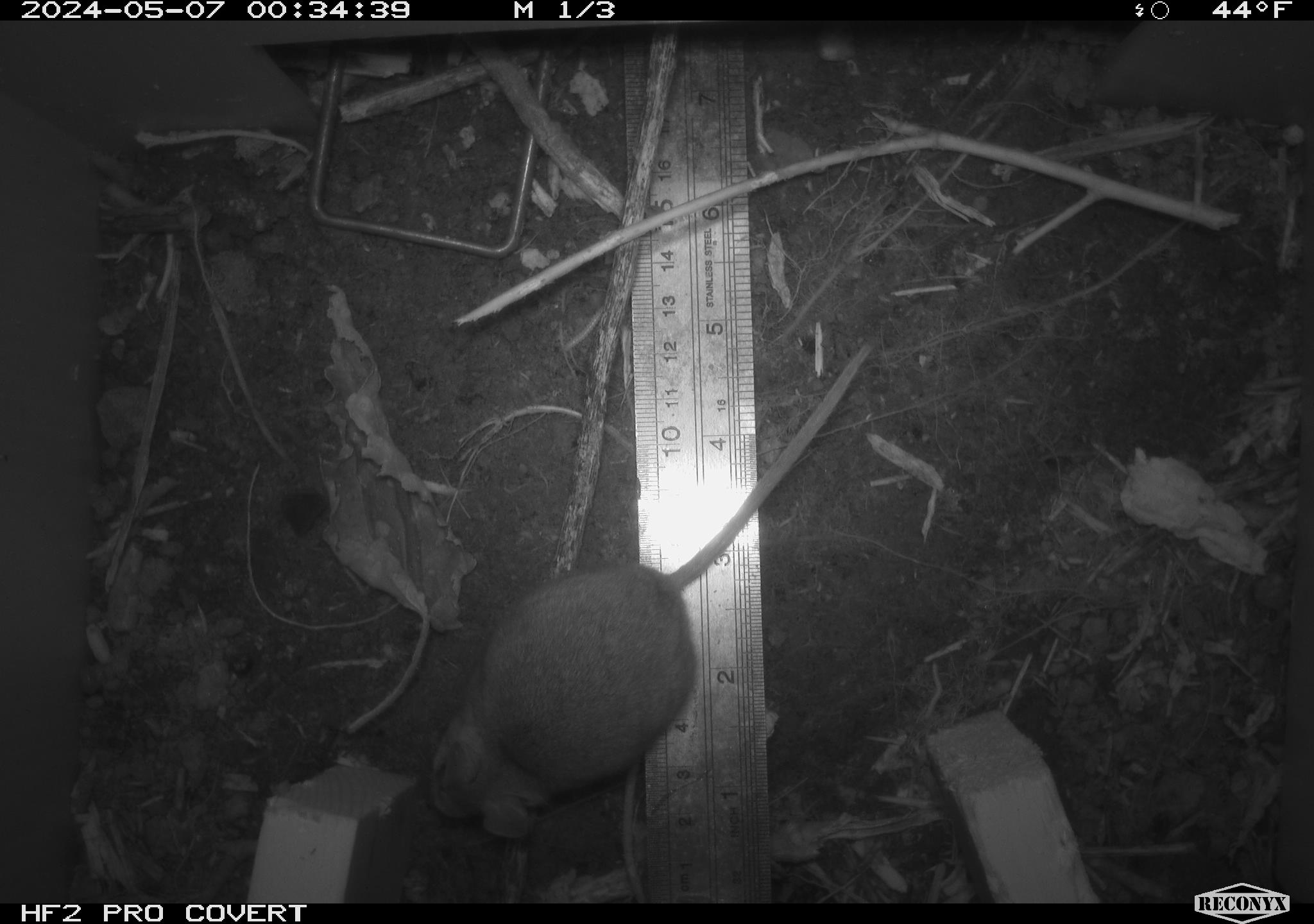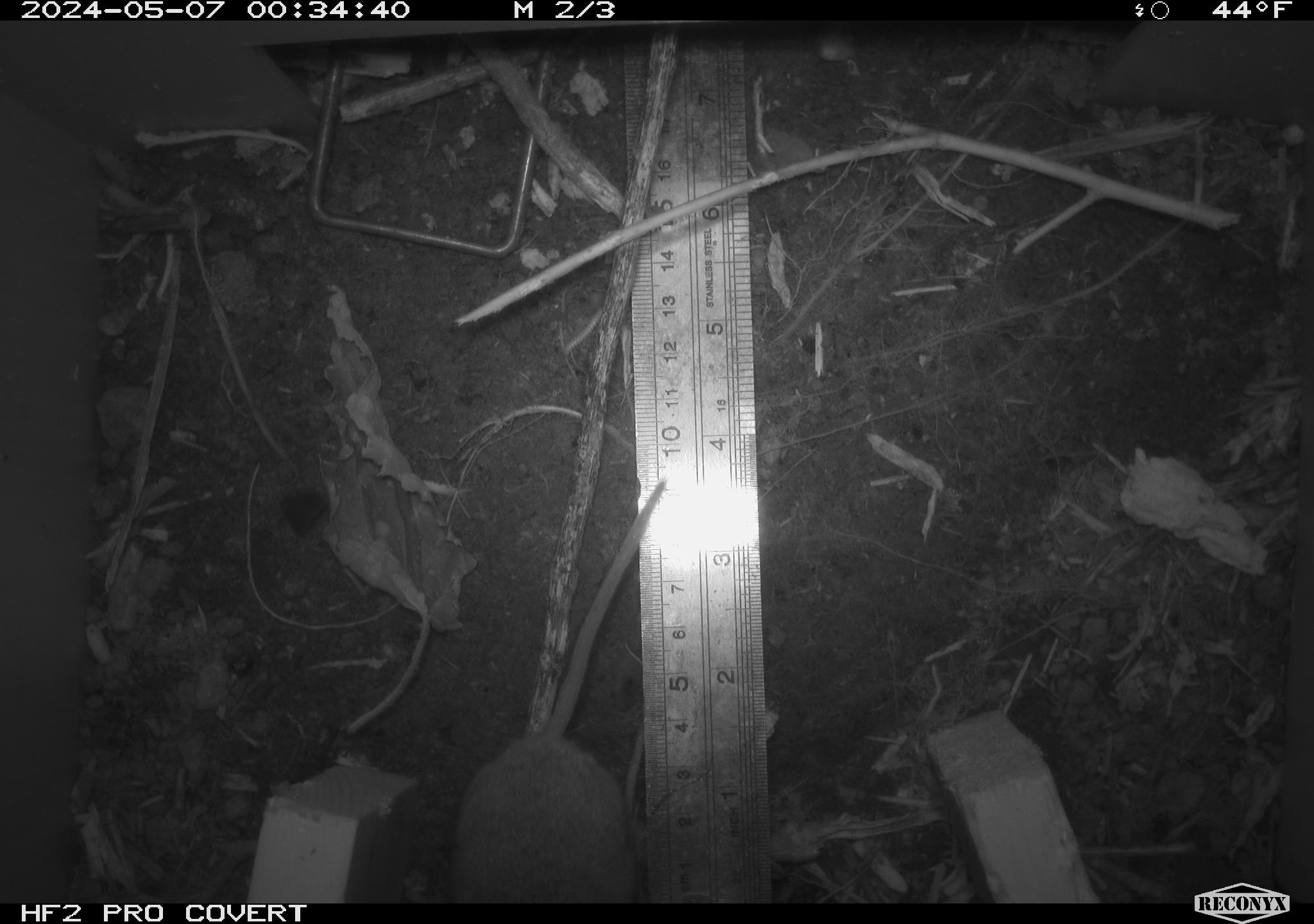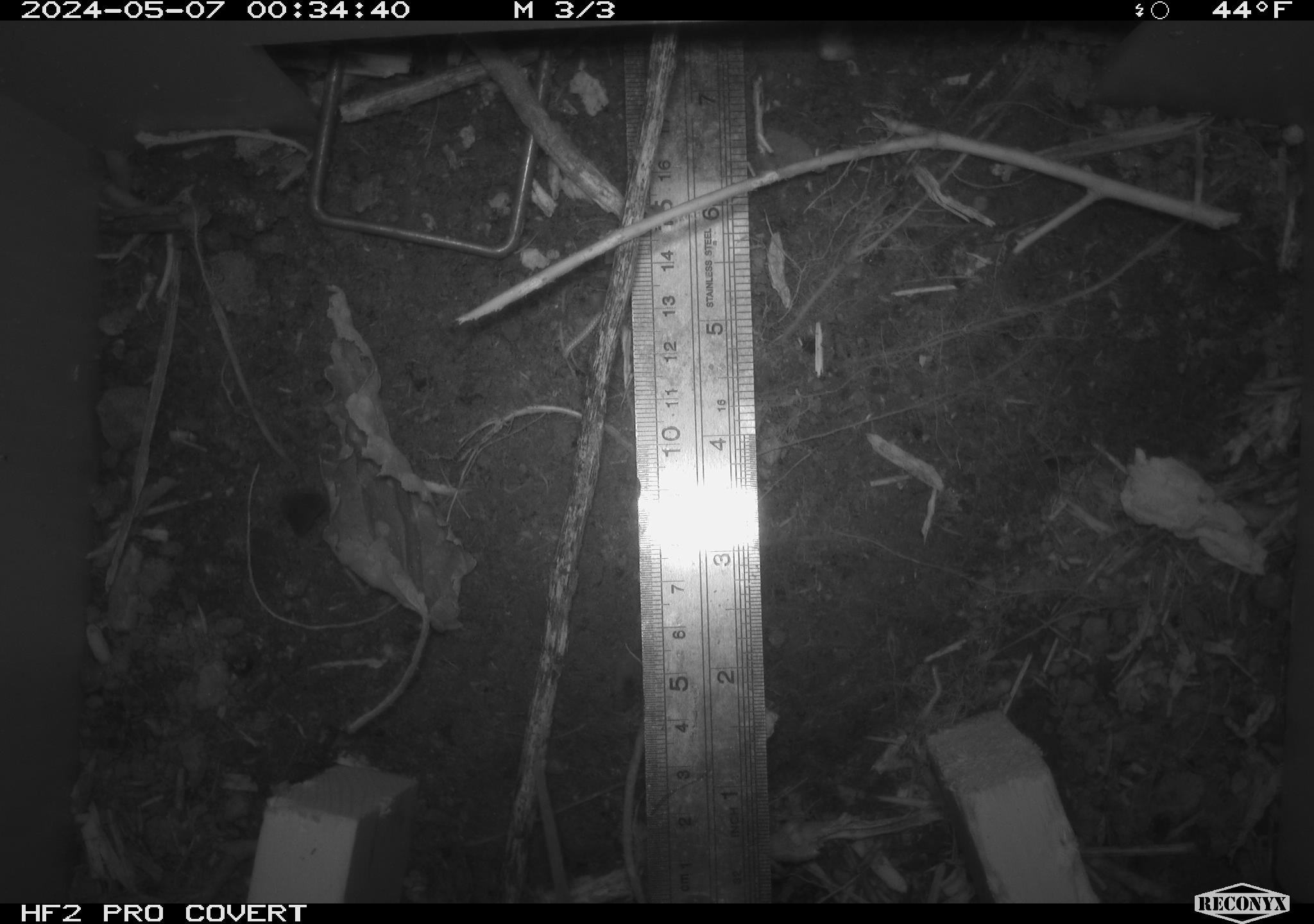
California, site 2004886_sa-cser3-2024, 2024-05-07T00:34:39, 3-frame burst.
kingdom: Animalia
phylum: Chordata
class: Mammalia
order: Rodentia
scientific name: Rodentia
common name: rodent